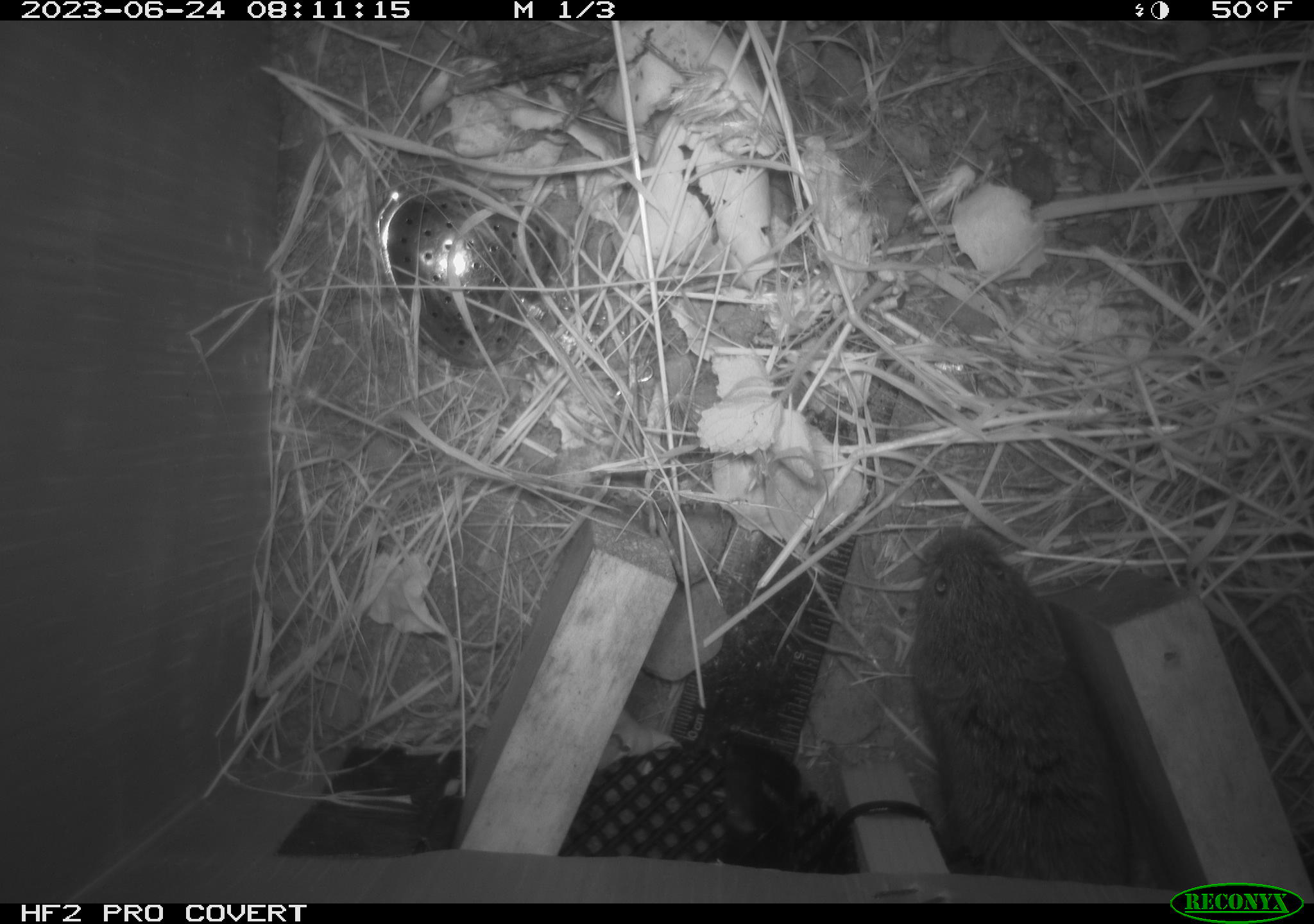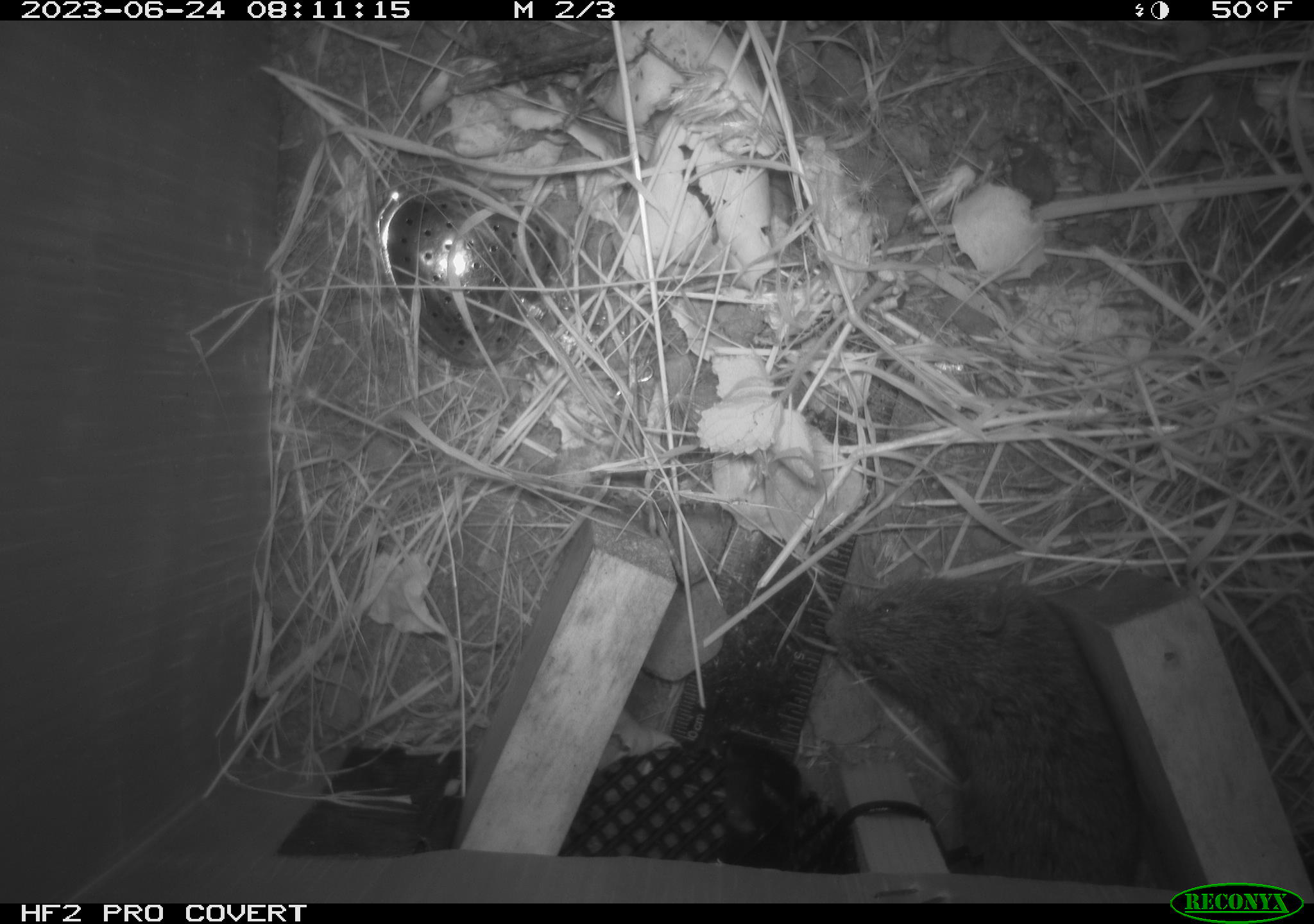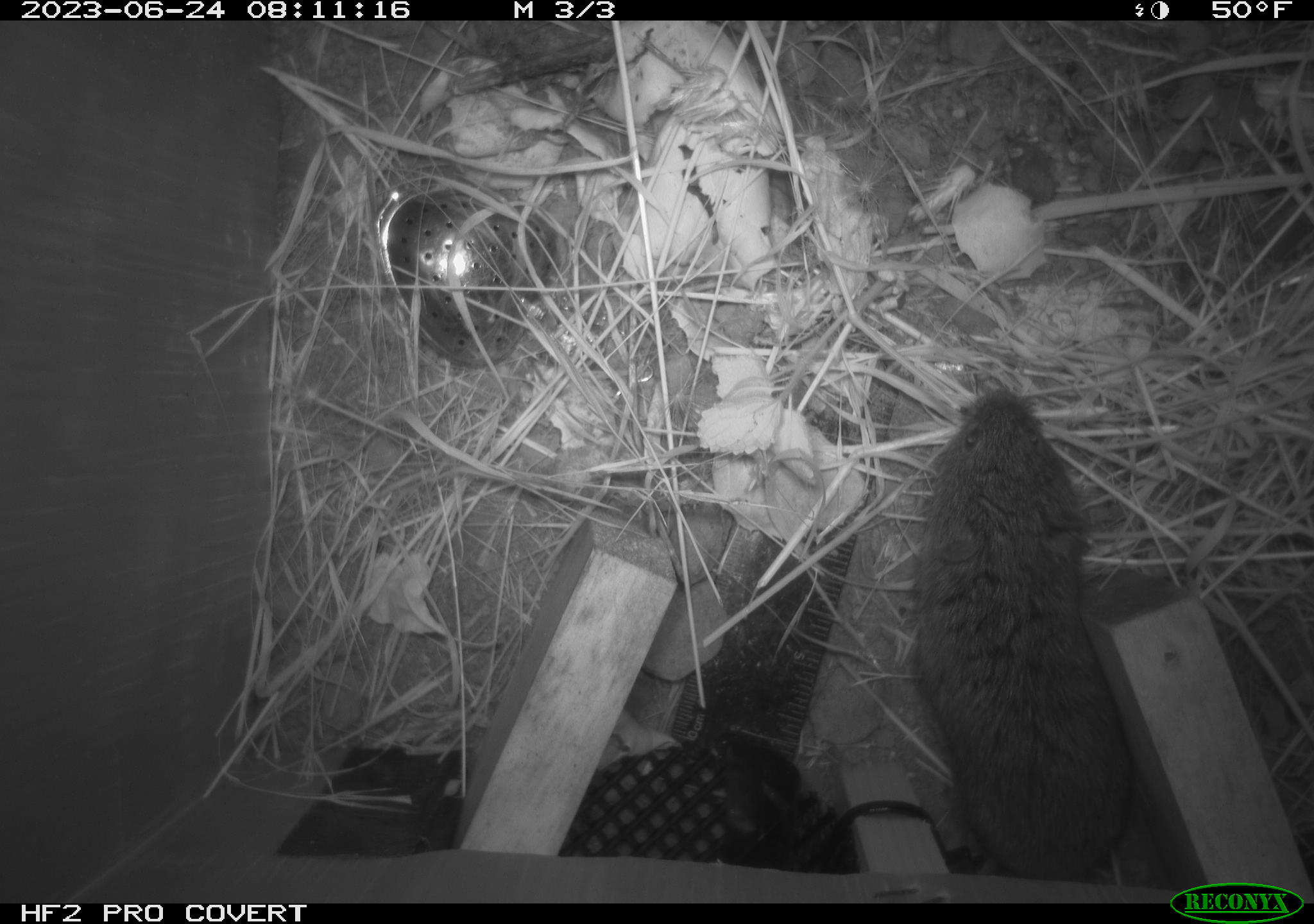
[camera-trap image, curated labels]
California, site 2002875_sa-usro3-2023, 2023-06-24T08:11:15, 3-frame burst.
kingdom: Animalia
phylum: Chordata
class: Mammalia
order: Rodentia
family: Cricetidae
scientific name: Arvicolinae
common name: voles, lemmings, and muskrats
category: arvicolinae subfamily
Arvicolinae subfamily (voles, lemmings, and muskrats) (Arvicolinae).